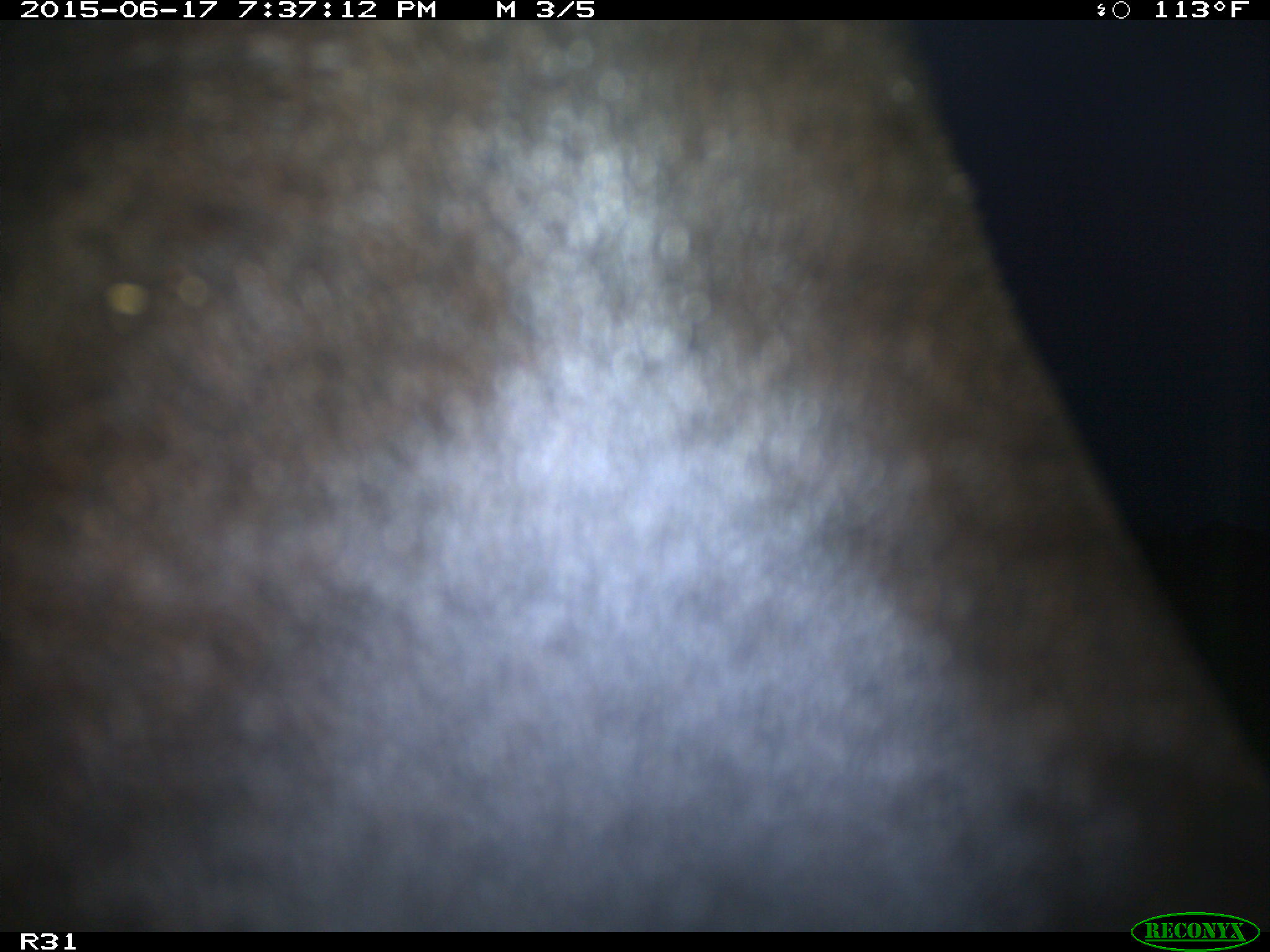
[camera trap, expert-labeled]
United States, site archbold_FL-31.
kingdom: Animalia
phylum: Chordata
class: Mammalia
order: Artiodactyla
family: Bovidae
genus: Bos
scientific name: Bos taurus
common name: domestic cow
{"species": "Bos taurus (domestic cow)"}